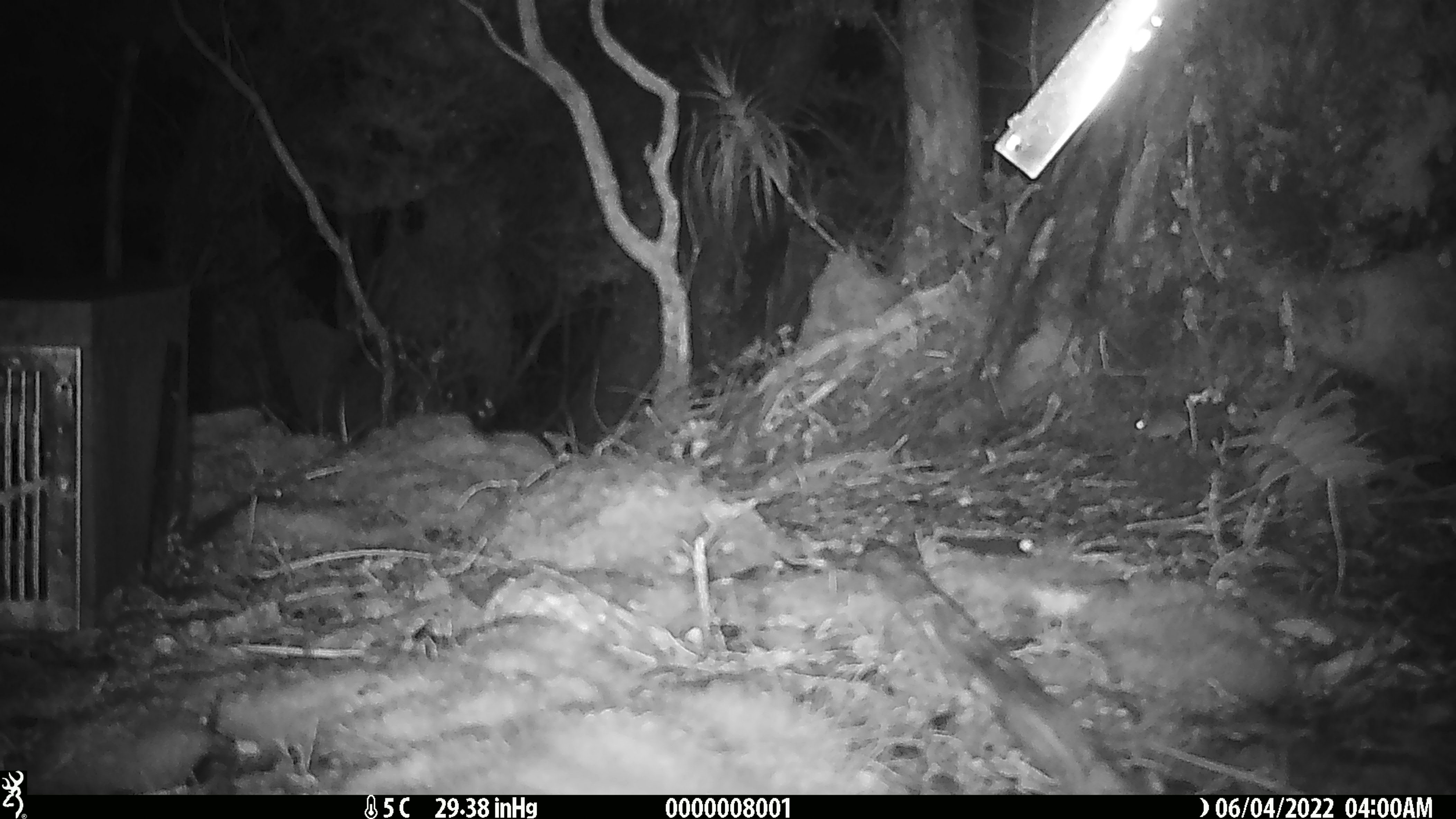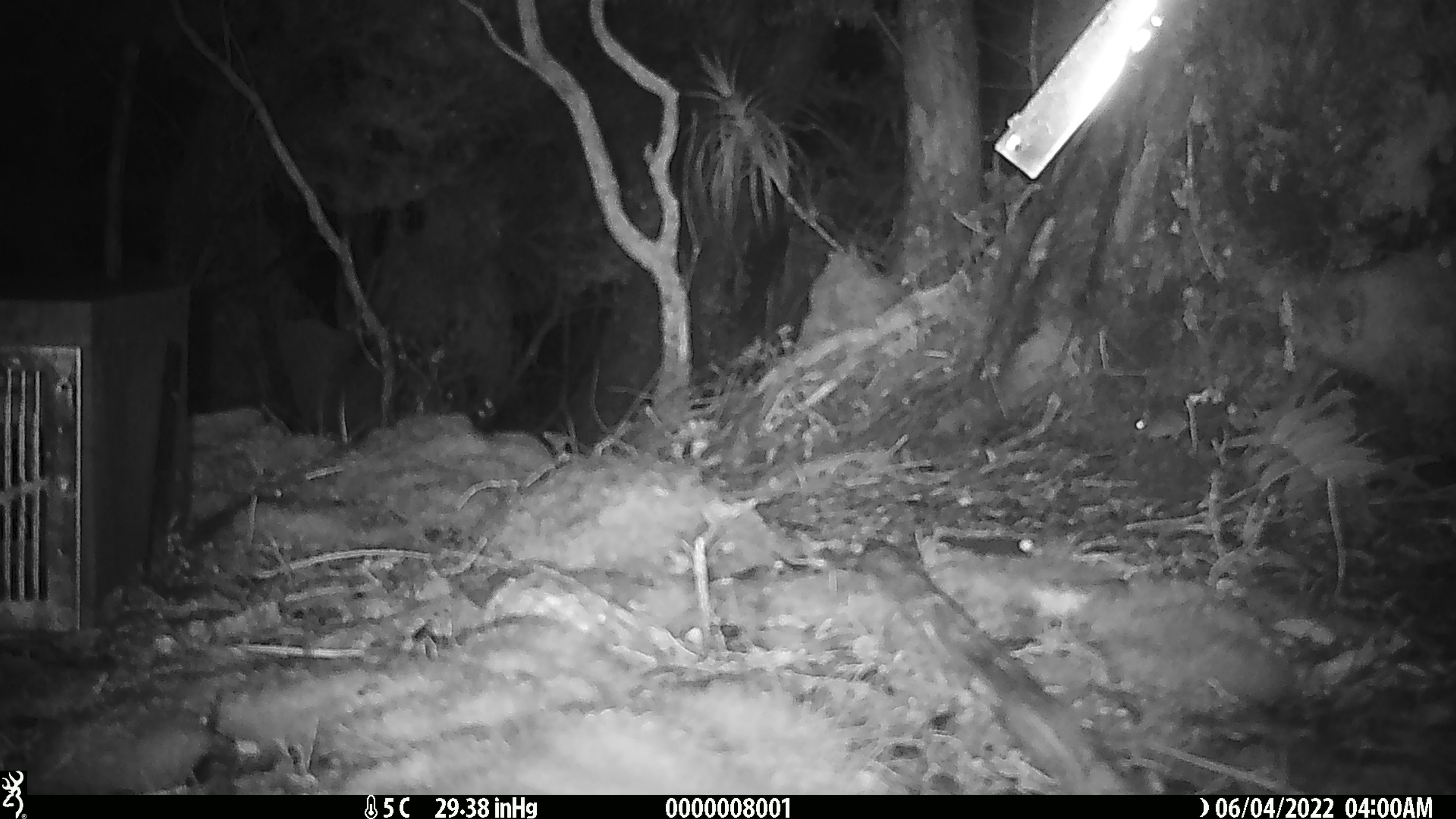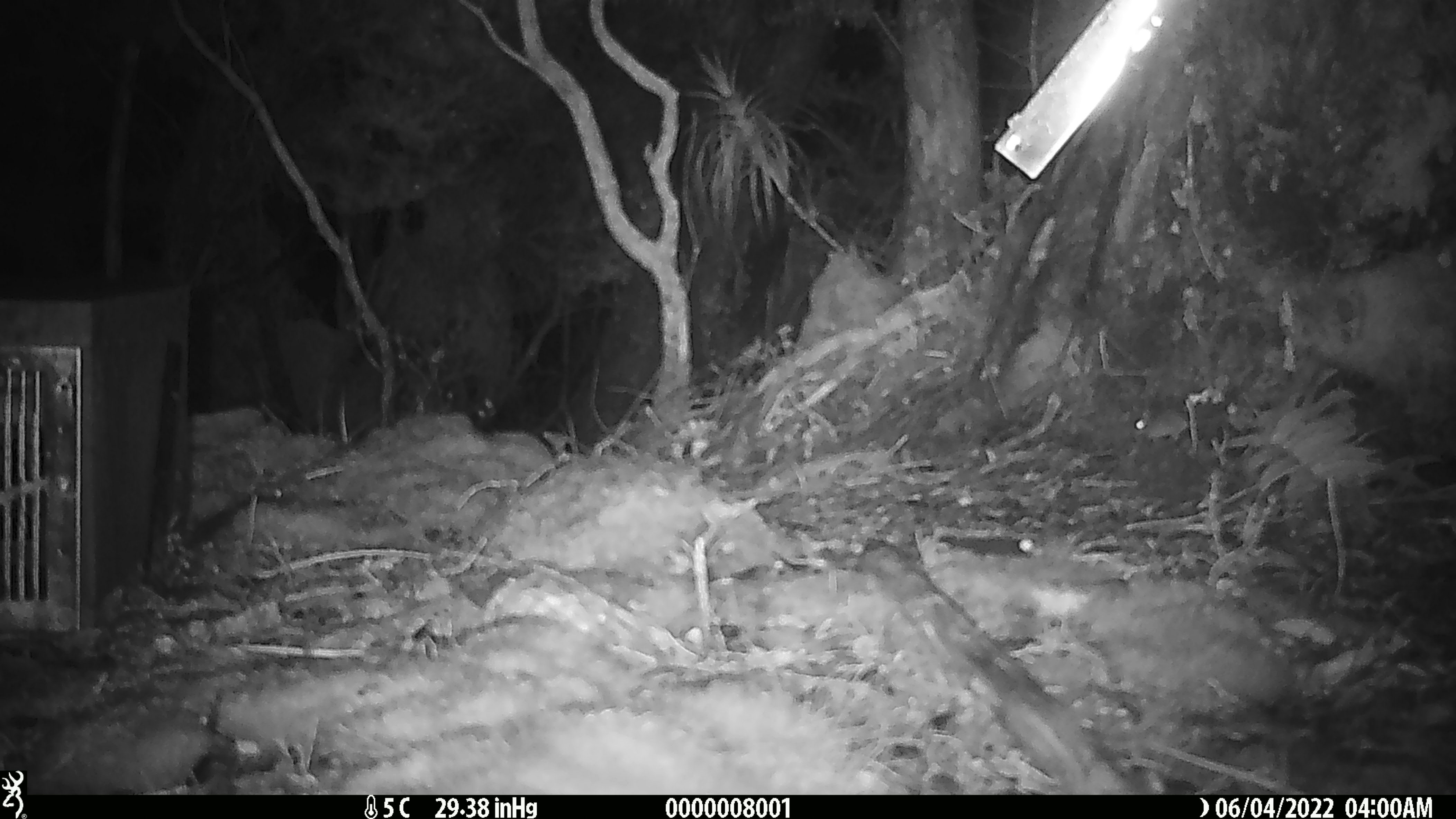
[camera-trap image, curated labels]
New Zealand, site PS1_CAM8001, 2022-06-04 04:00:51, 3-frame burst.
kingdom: Animalia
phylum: Chordata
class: Mammalia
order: Rodentia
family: Muridae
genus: Mus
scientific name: Mus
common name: mouse